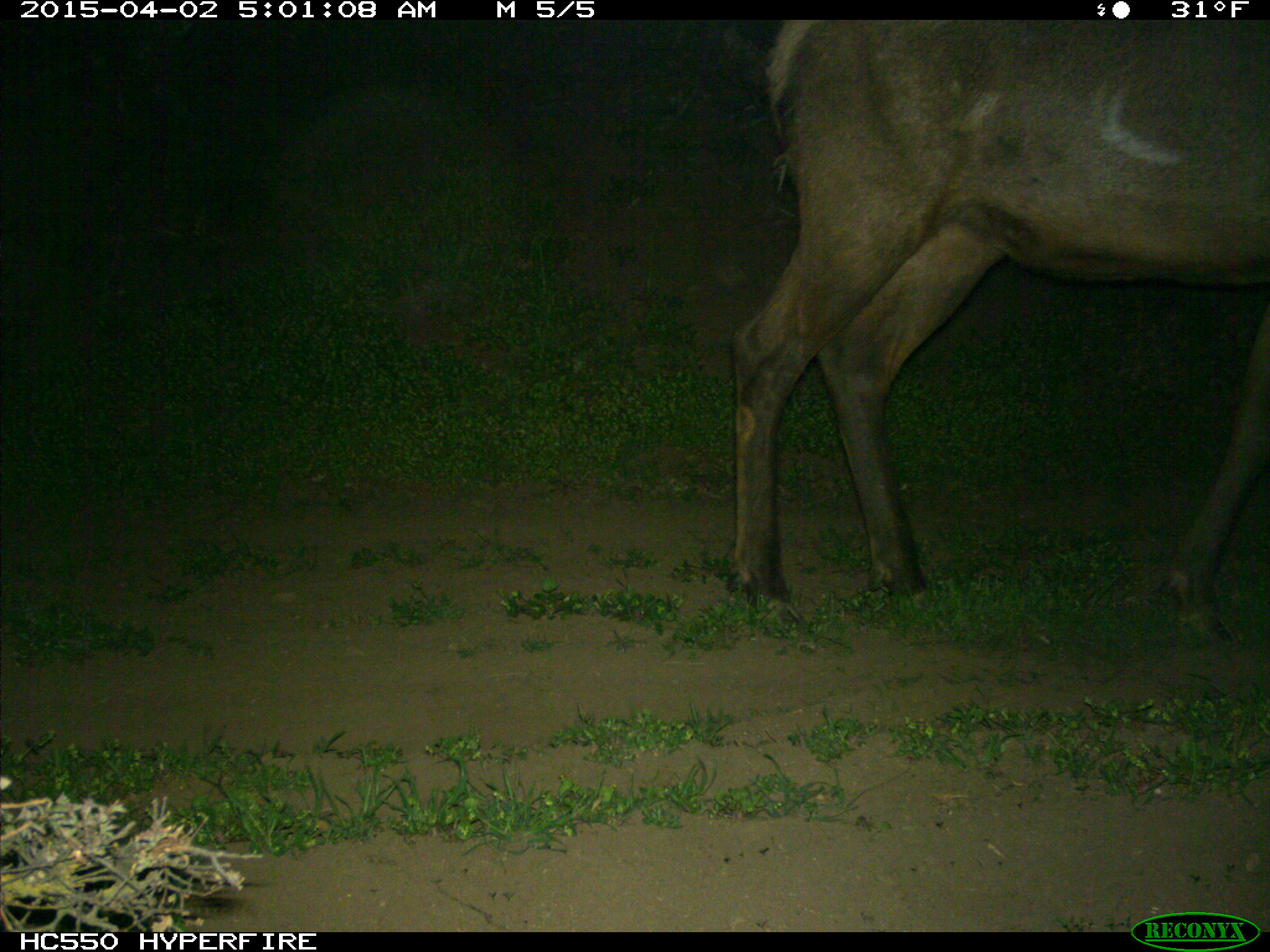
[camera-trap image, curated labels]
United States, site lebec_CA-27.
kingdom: Animalia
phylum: Chordata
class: Mammalia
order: Artiodactyla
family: Cervidae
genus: Cervus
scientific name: Cervus canadensis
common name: elk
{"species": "Cervus canadensis (elk)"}